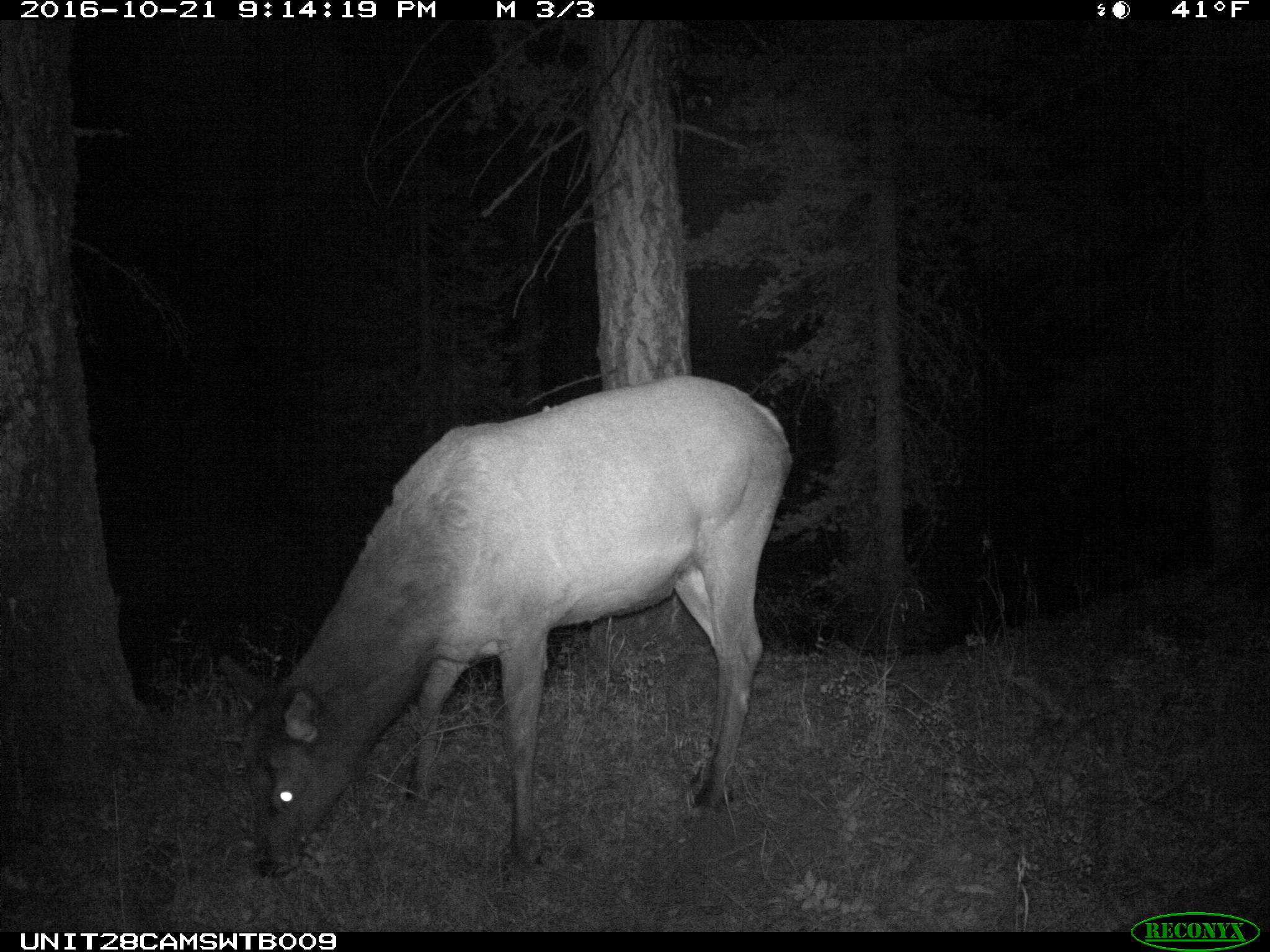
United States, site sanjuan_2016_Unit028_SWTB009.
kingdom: Animalia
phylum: Chordata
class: Mammalia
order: Artiodactyla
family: Cervidae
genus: Cervus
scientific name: Cervus elaphus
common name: red deer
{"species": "Cervus elaphus (red deer)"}